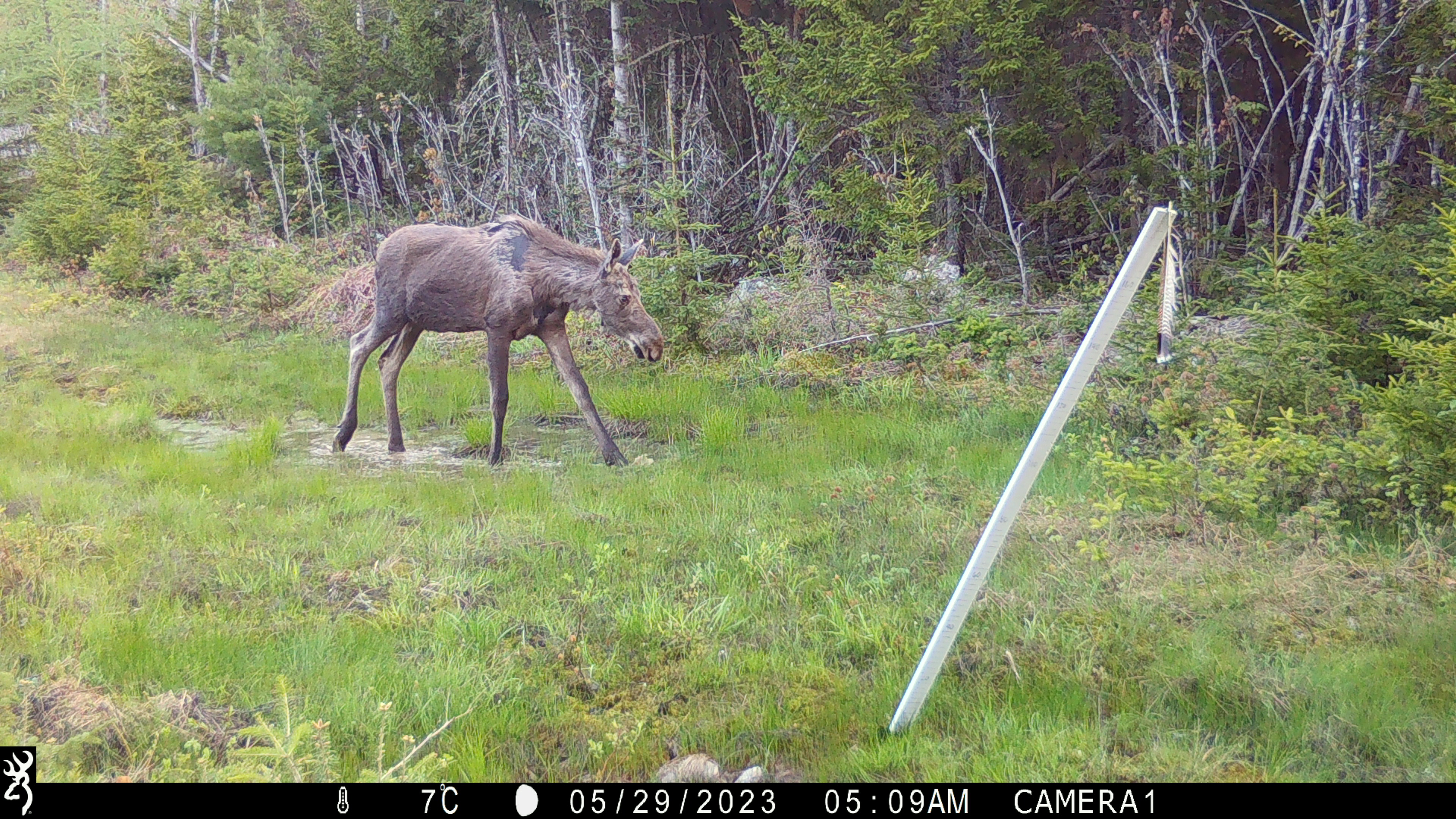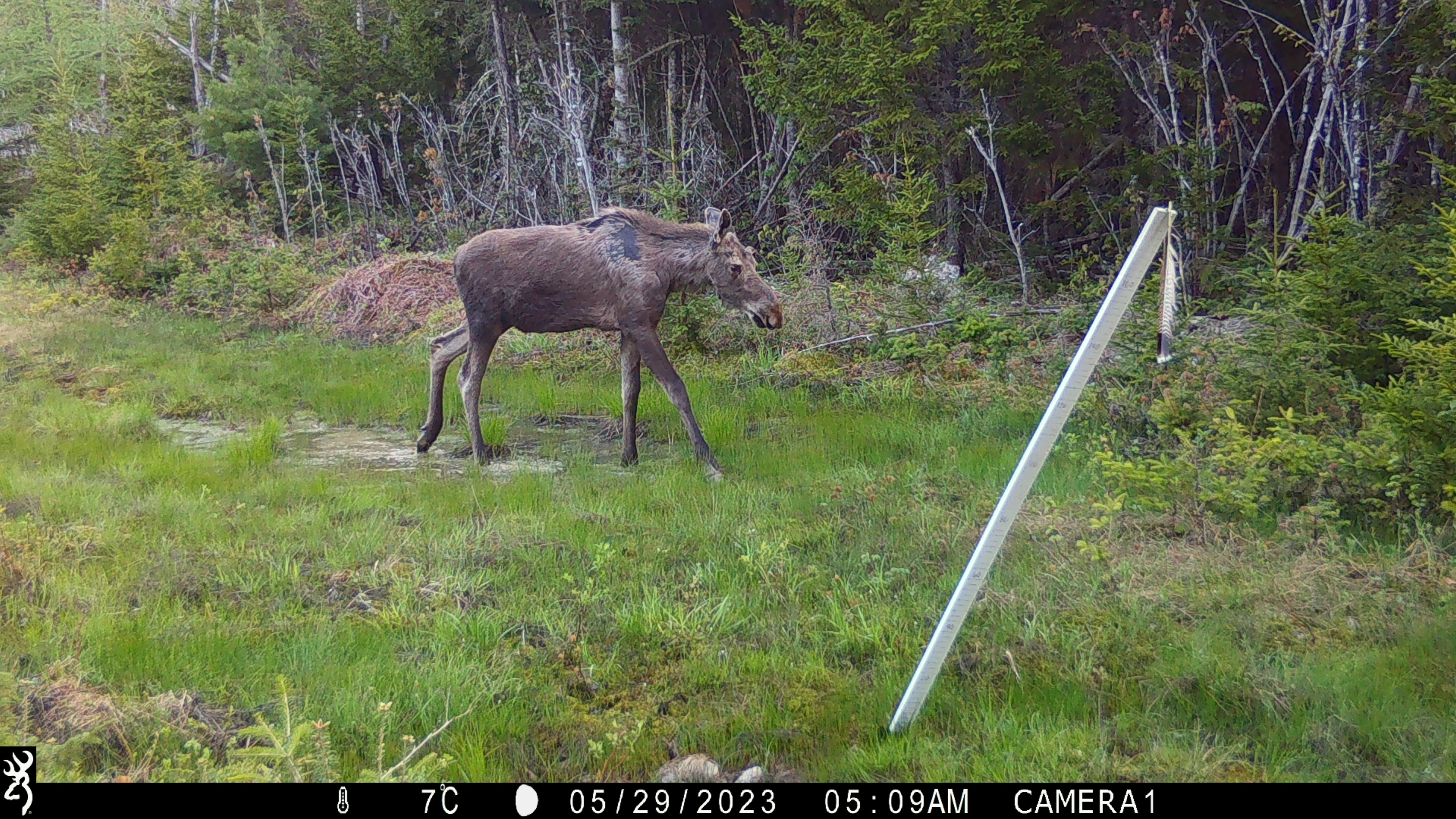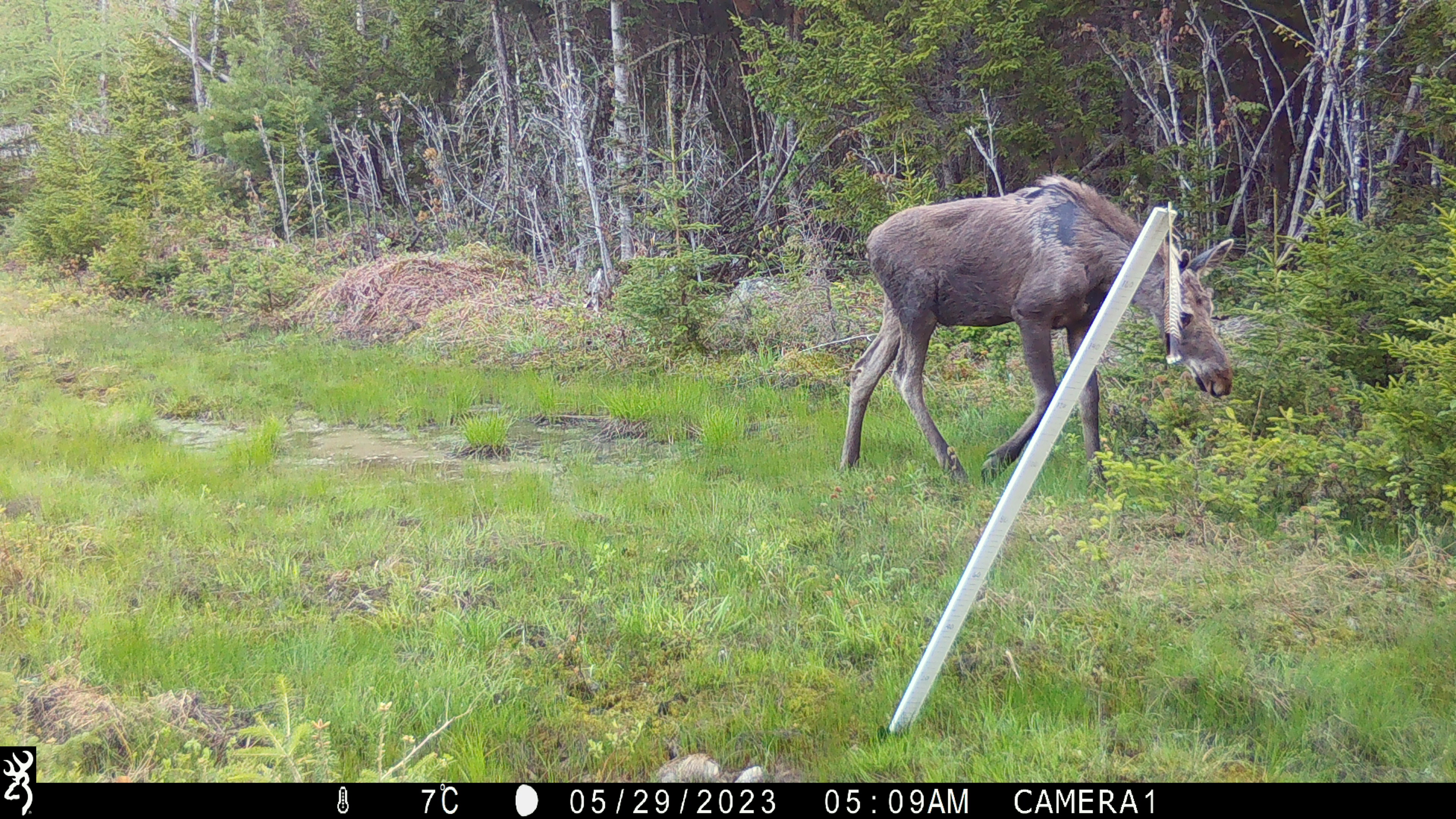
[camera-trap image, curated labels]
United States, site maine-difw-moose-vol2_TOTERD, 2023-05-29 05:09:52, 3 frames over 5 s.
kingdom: Animalia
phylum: Chordata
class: Mammalia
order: Artiodactyla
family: Cervidae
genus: Alces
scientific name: Alces alces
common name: moose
Moose (Alces alces).